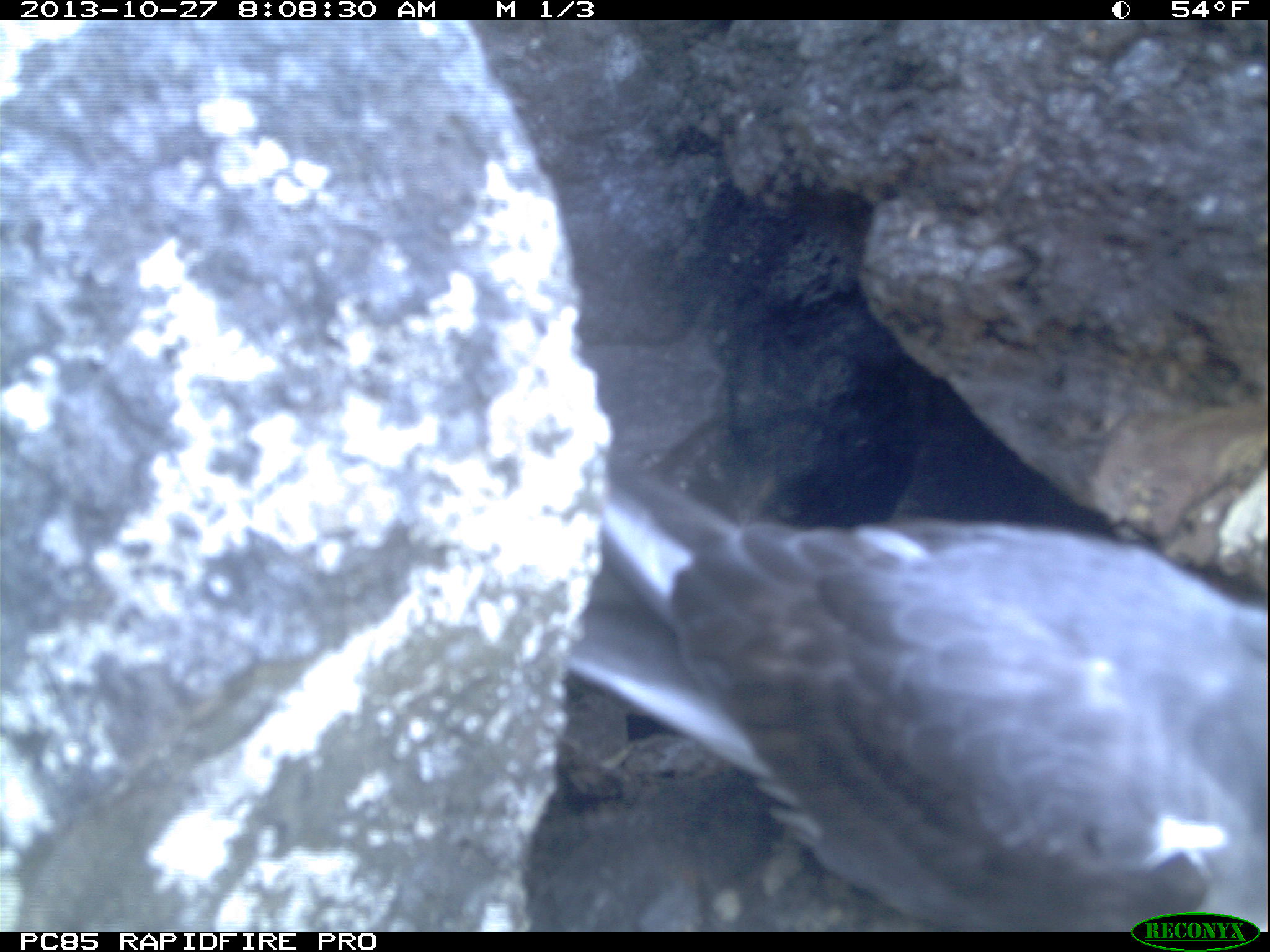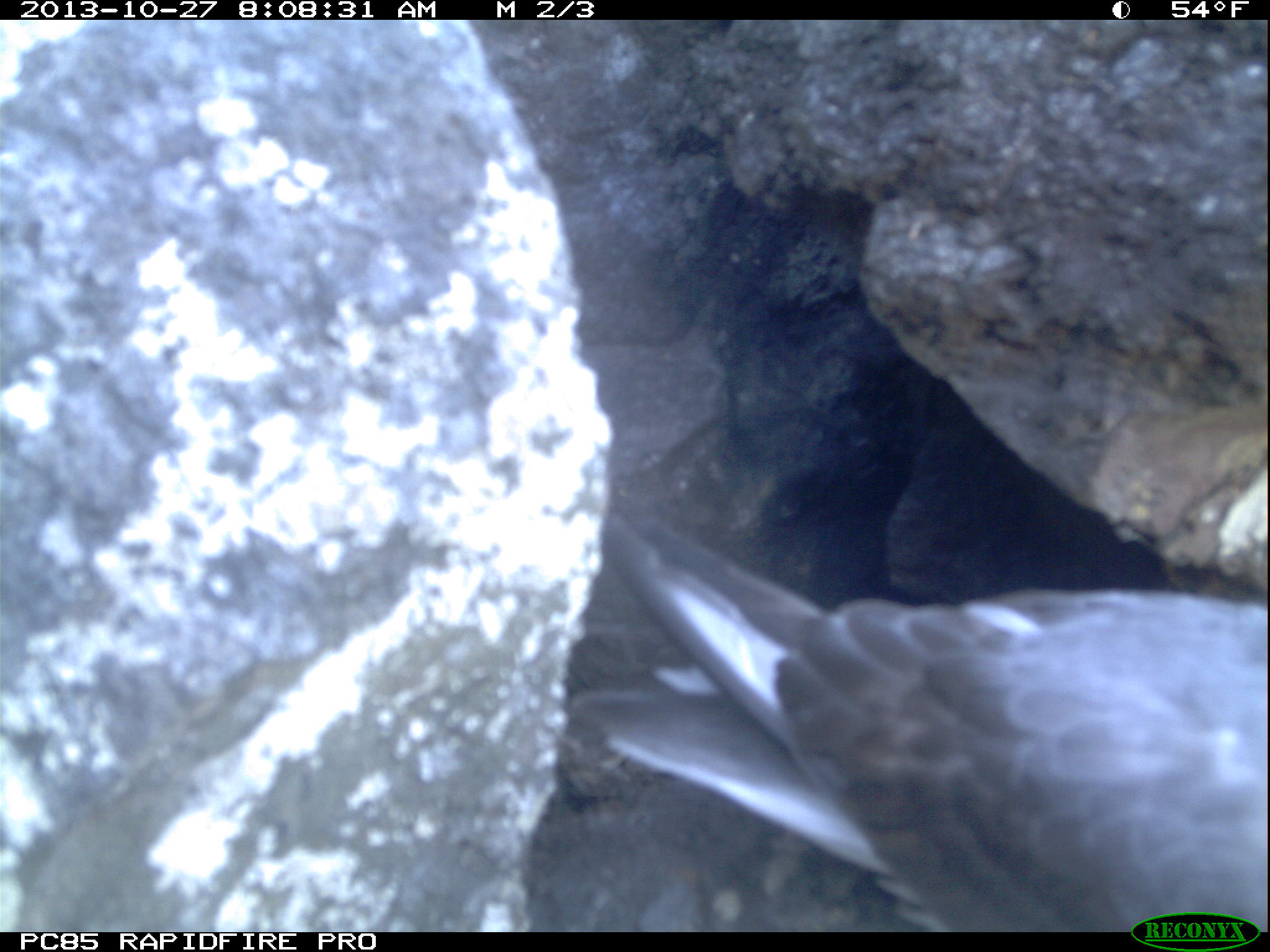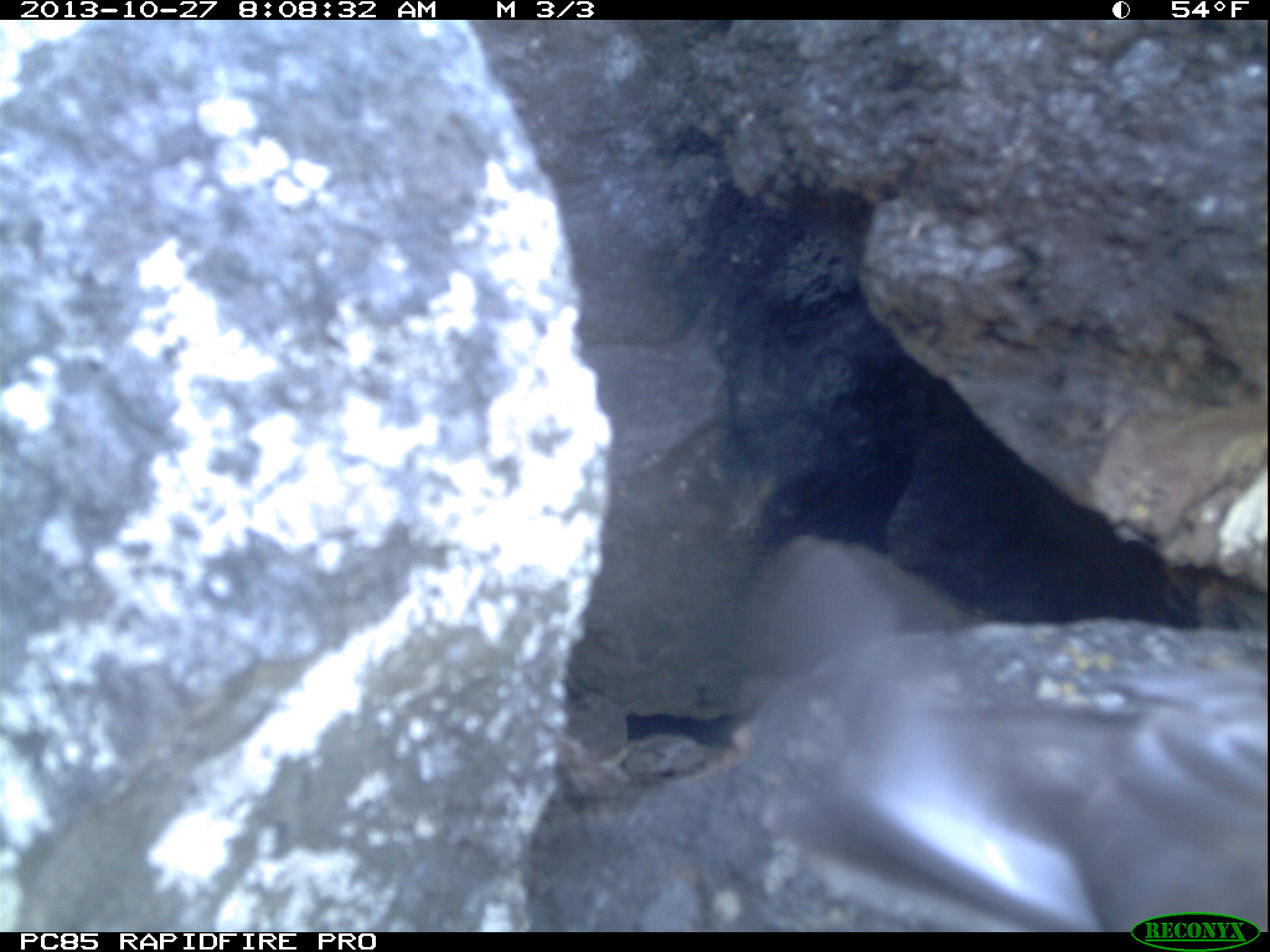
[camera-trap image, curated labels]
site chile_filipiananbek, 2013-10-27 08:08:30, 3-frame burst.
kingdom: Animalia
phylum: Chordata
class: Aves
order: Procellariiformes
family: Procellariidae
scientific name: Procellariidae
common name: petrel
Petrel (Procellariidae).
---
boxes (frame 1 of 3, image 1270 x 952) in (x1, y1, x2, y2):
petrel: (558, 436, 1270, 912)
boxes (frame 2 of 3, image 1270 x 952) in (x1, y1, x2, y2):
petrel: (566, 490, 1270, 915)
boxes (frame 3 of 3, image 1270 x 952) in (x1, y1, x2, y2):
petrel: (713, 557, 1270, 922)